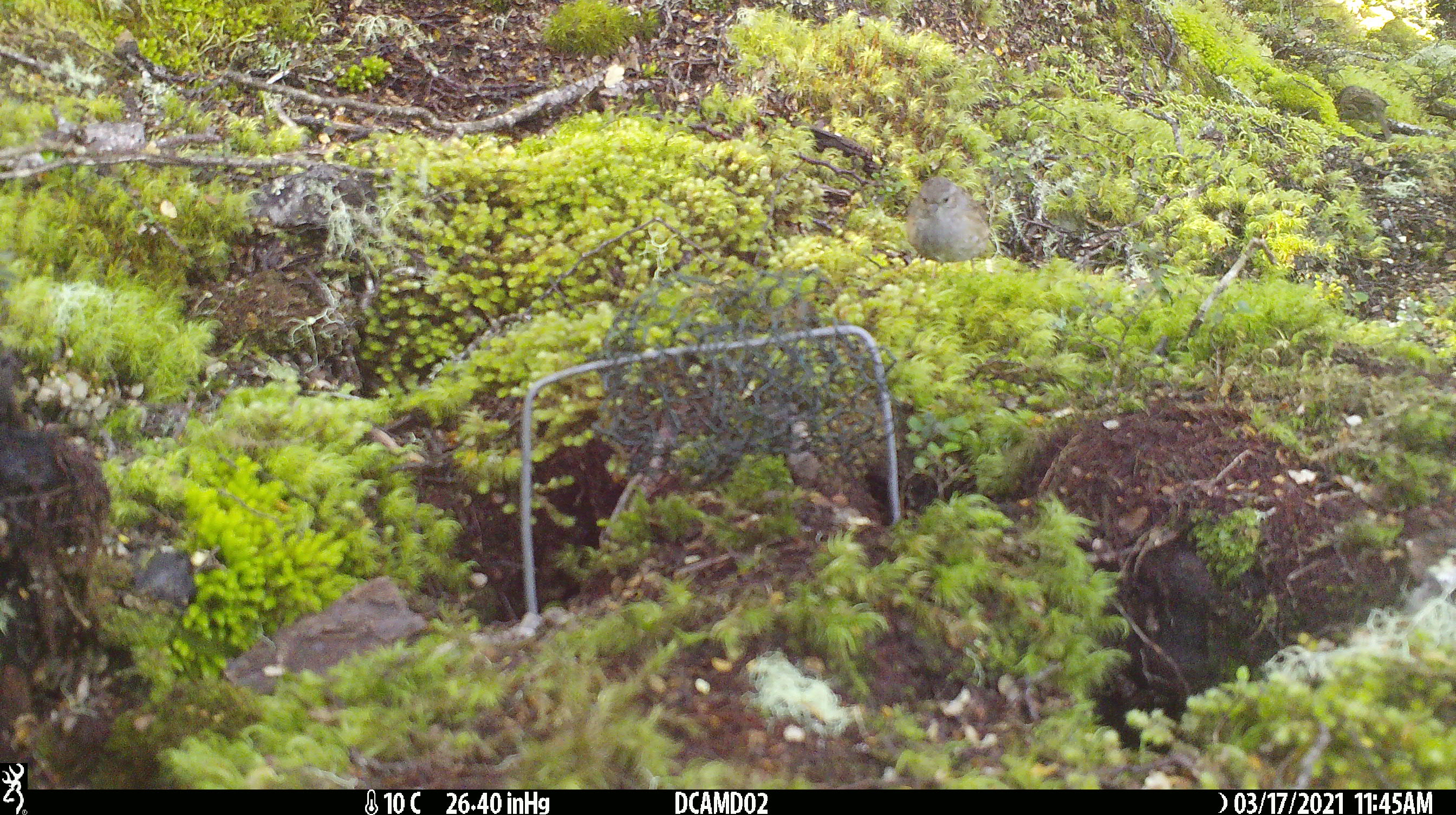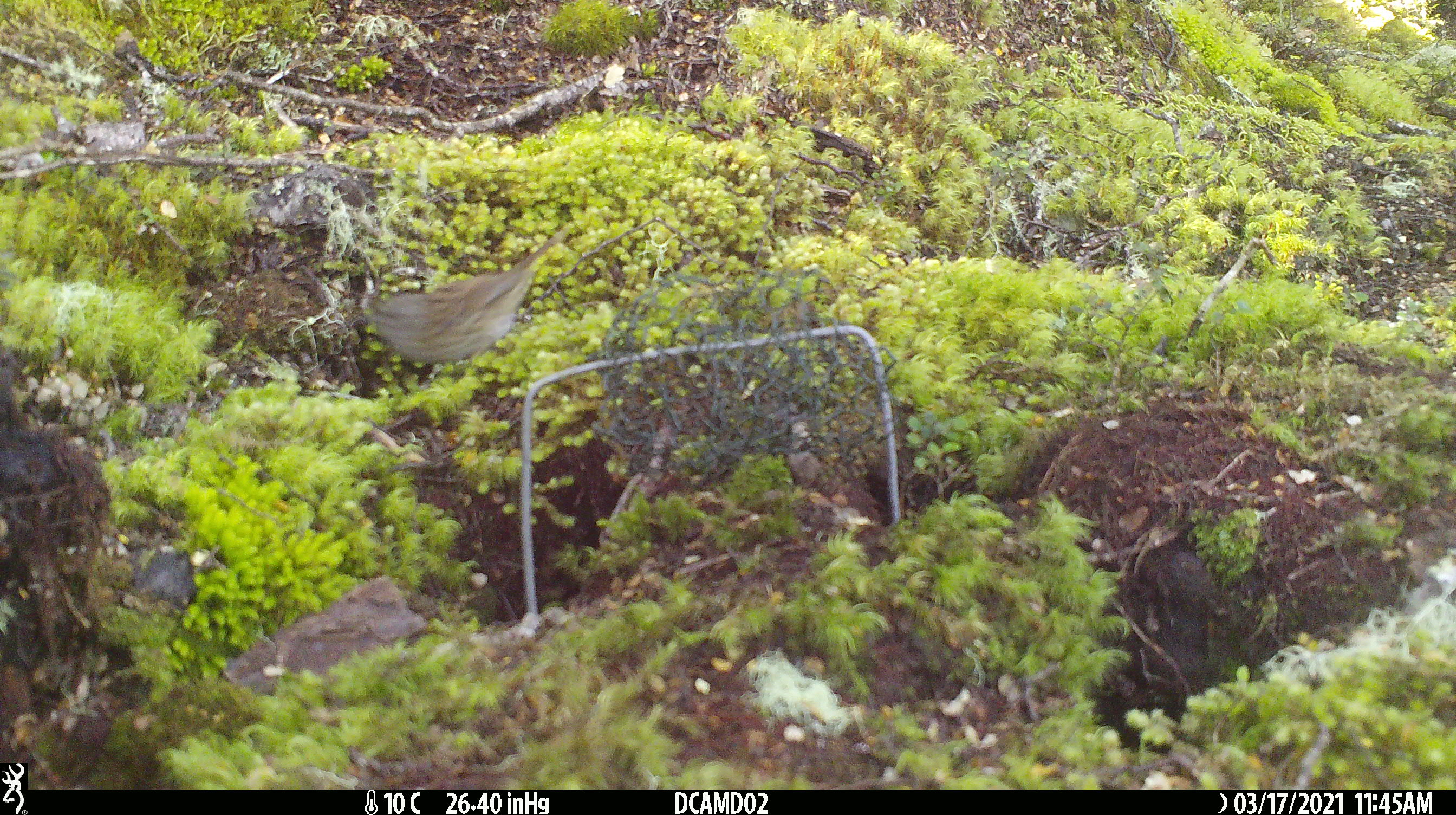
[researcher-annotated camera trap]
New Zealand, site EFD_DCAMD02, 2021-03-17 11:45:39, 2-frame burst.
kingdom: Animalia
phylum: Chordata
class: Aves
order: Passeriformes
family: Prunellidae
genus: Prunella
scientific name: Prunella modularis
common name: dunnock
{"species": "dunnock (Prunella modularis)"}